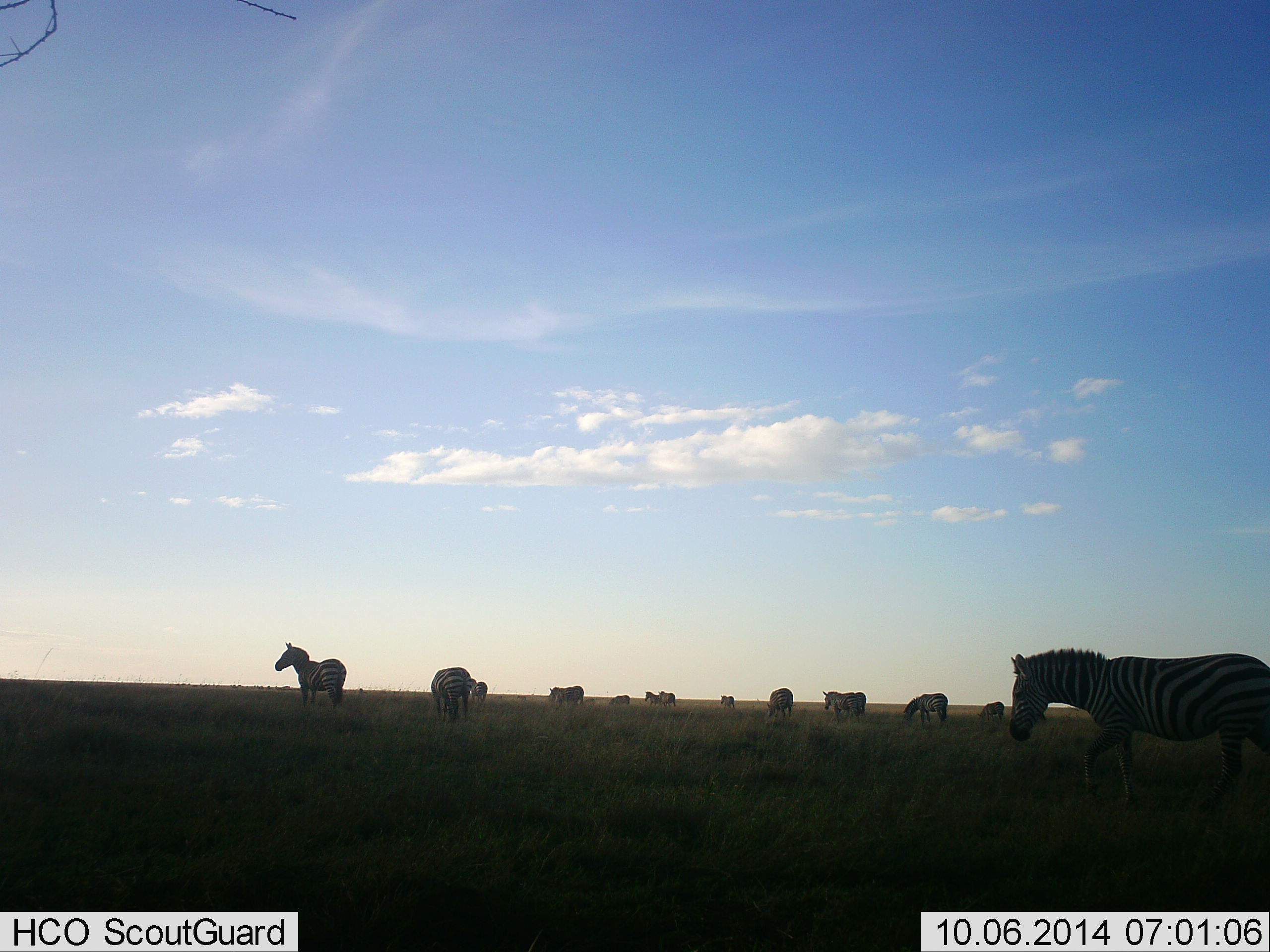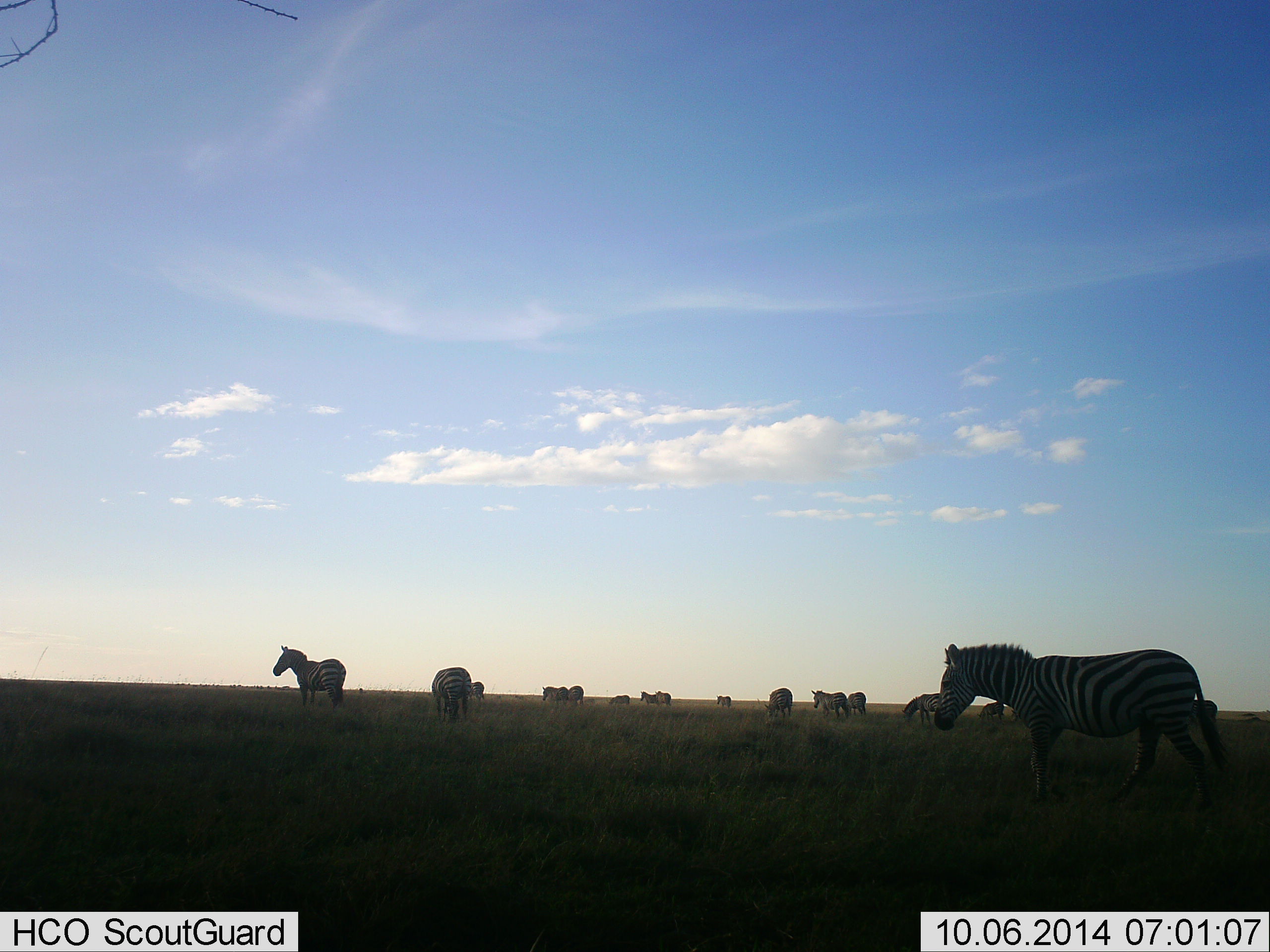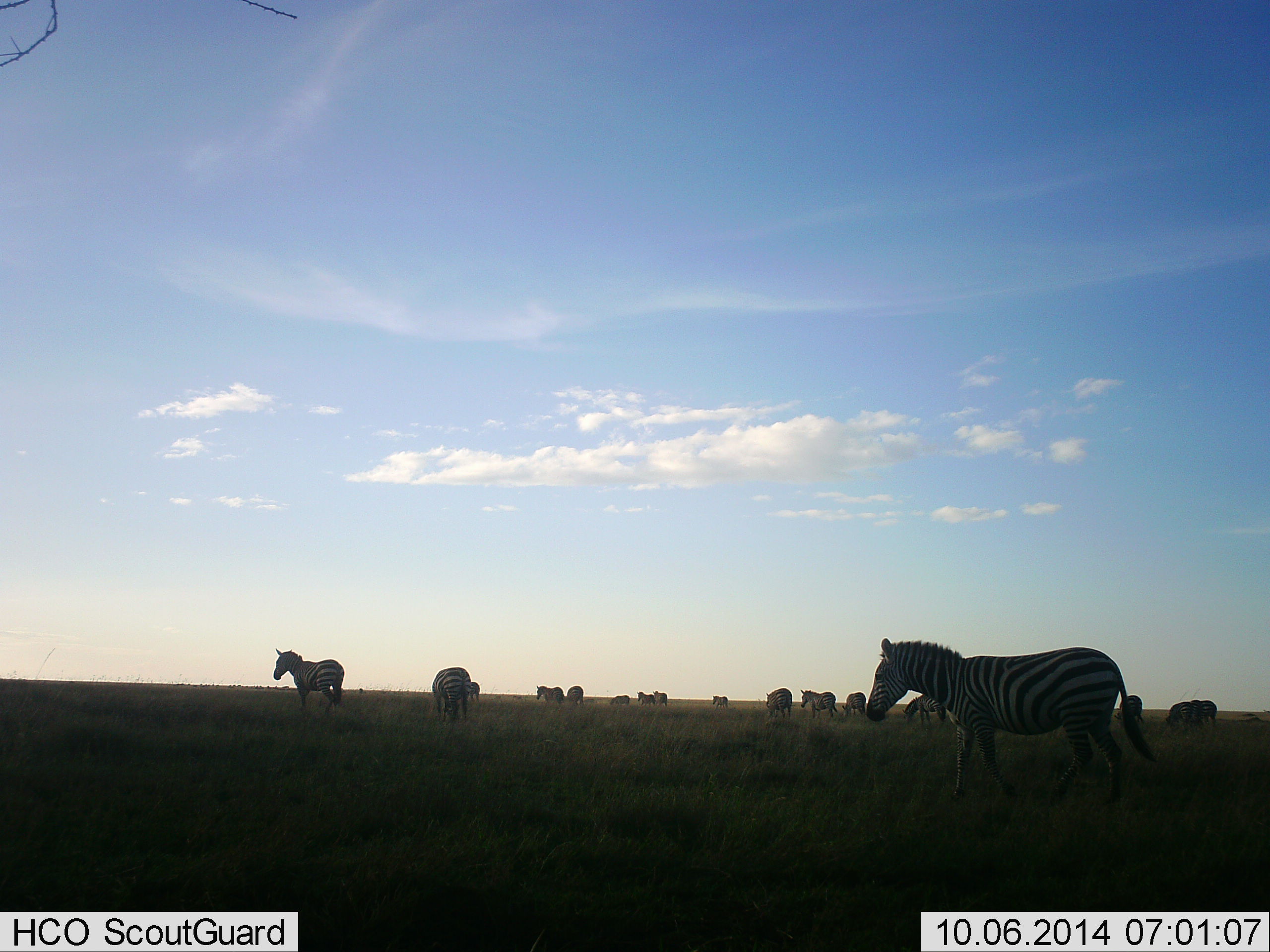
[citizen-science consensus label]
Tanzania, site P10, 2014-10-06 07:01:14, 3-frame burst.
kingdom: Animalia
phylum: Chordata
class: Mammalia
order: Perissodactyla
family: Equidae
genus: Equus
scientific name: Equus quagga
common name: plains zebra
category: zebra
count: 11-50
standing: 50%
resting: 0%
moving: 90%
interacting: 0%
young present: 10%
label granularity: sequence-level